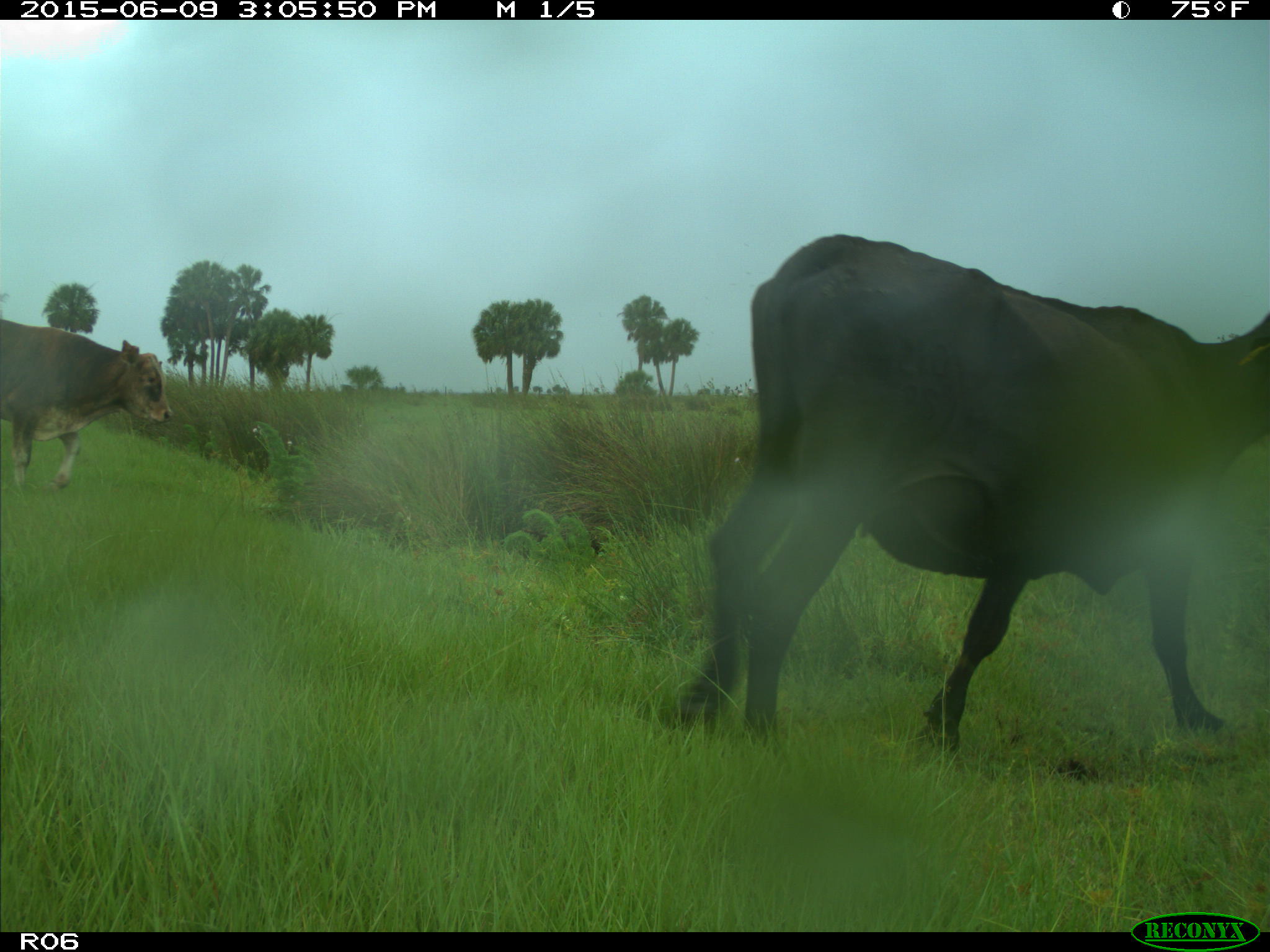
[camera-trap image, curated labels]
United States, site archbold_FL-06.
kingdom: Animalia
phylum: Chordata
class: Mammalia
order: Artiodactyla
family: Bovidae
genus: Bos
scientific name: Bos taurus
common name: domestic cow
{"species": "Bos taurus (domestic cow)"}